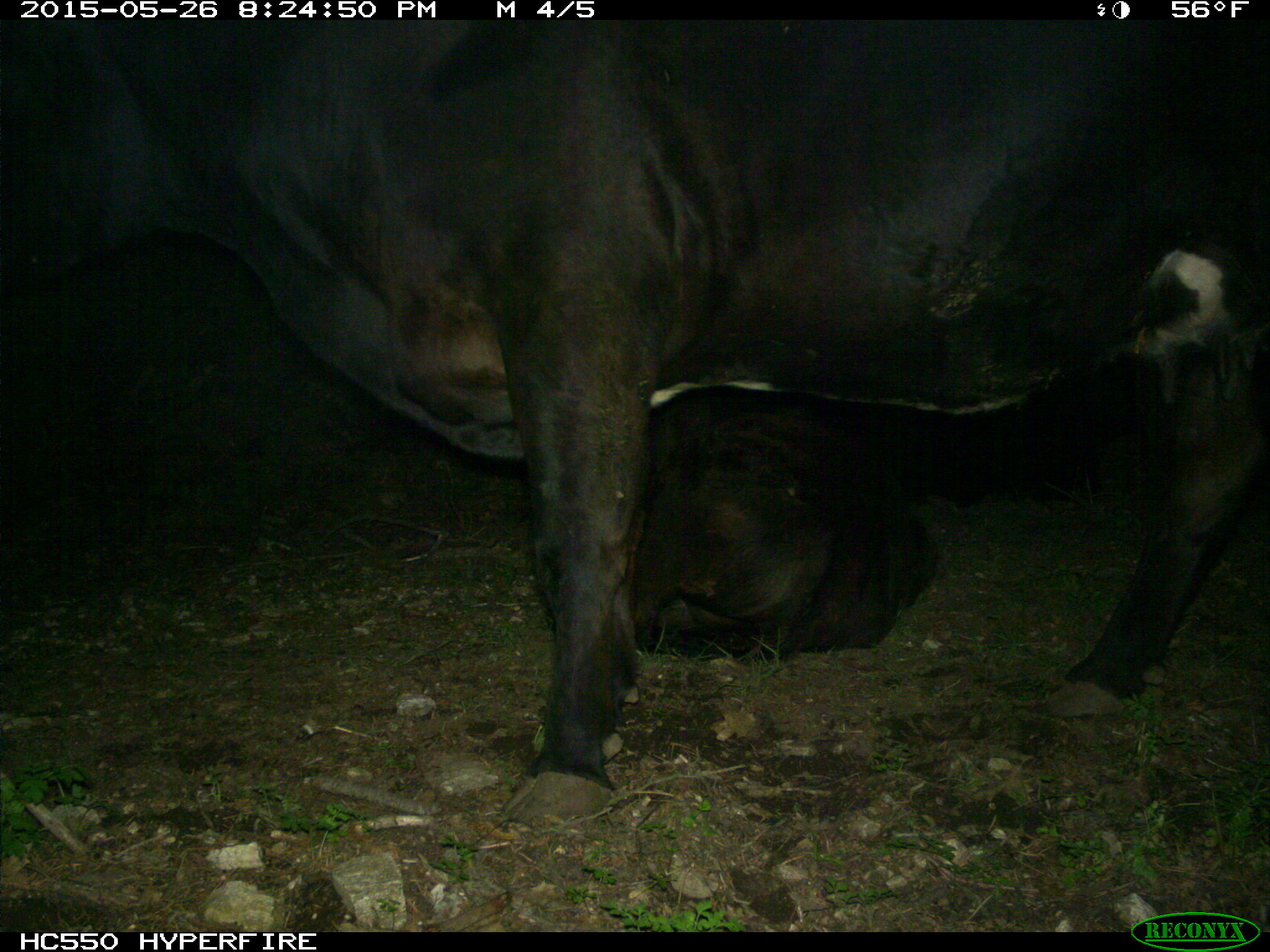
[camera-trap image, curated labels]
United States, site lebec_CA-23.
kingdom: Animalia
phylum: Chordata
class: Mammalia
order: Artiodactyla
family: Bovidae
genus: Bos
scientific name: Bos taurus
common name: domestic cow